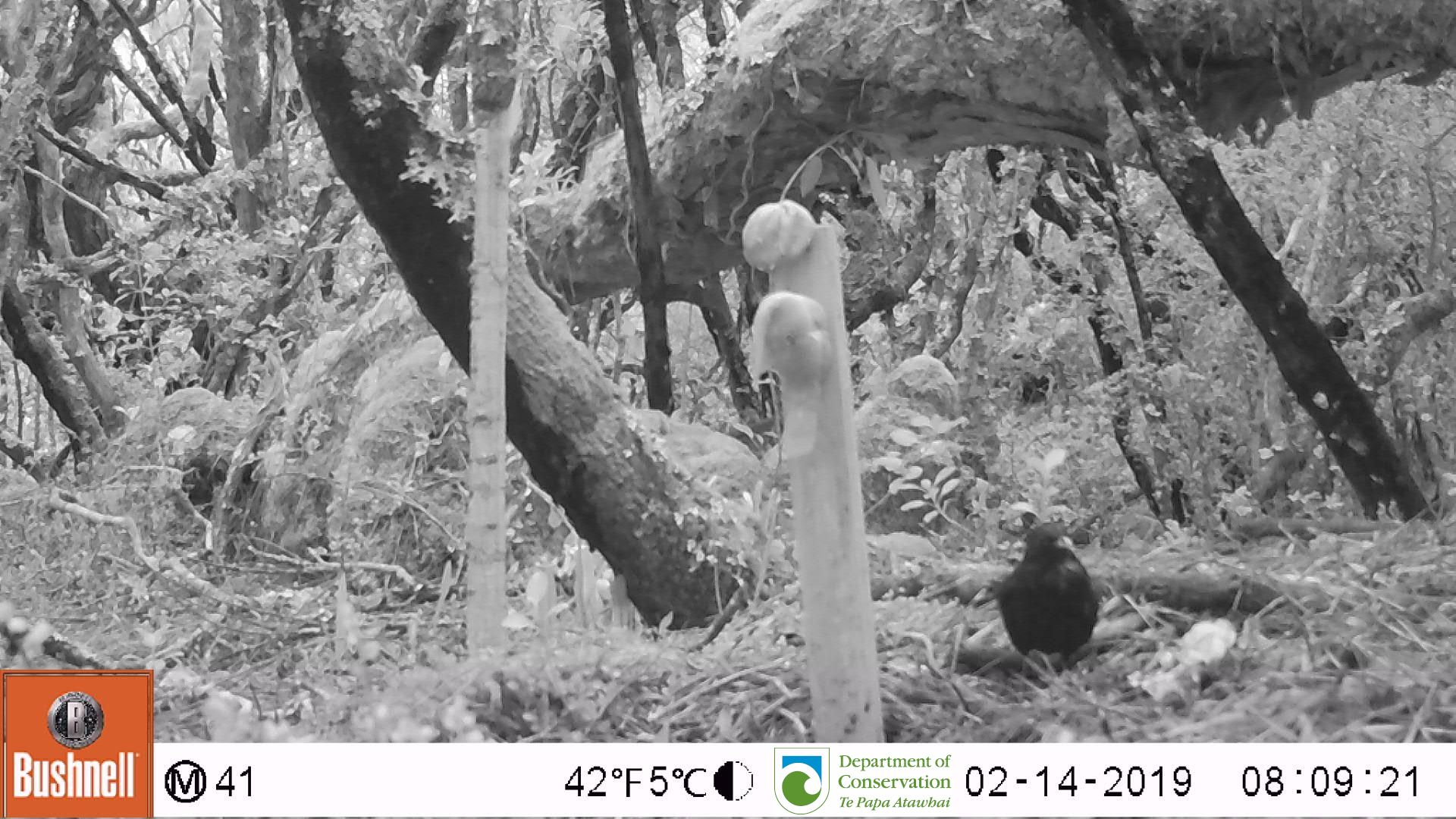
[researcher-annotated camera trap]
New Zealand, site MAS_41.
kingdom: Animalia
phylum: Chordata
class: Aves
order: Passeriformes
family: Turdidae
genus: Turdus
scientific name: Turdus merula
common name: eurasian blackbird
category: blackbird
Blackbird (eurasian blackbird) (Turdus merula).